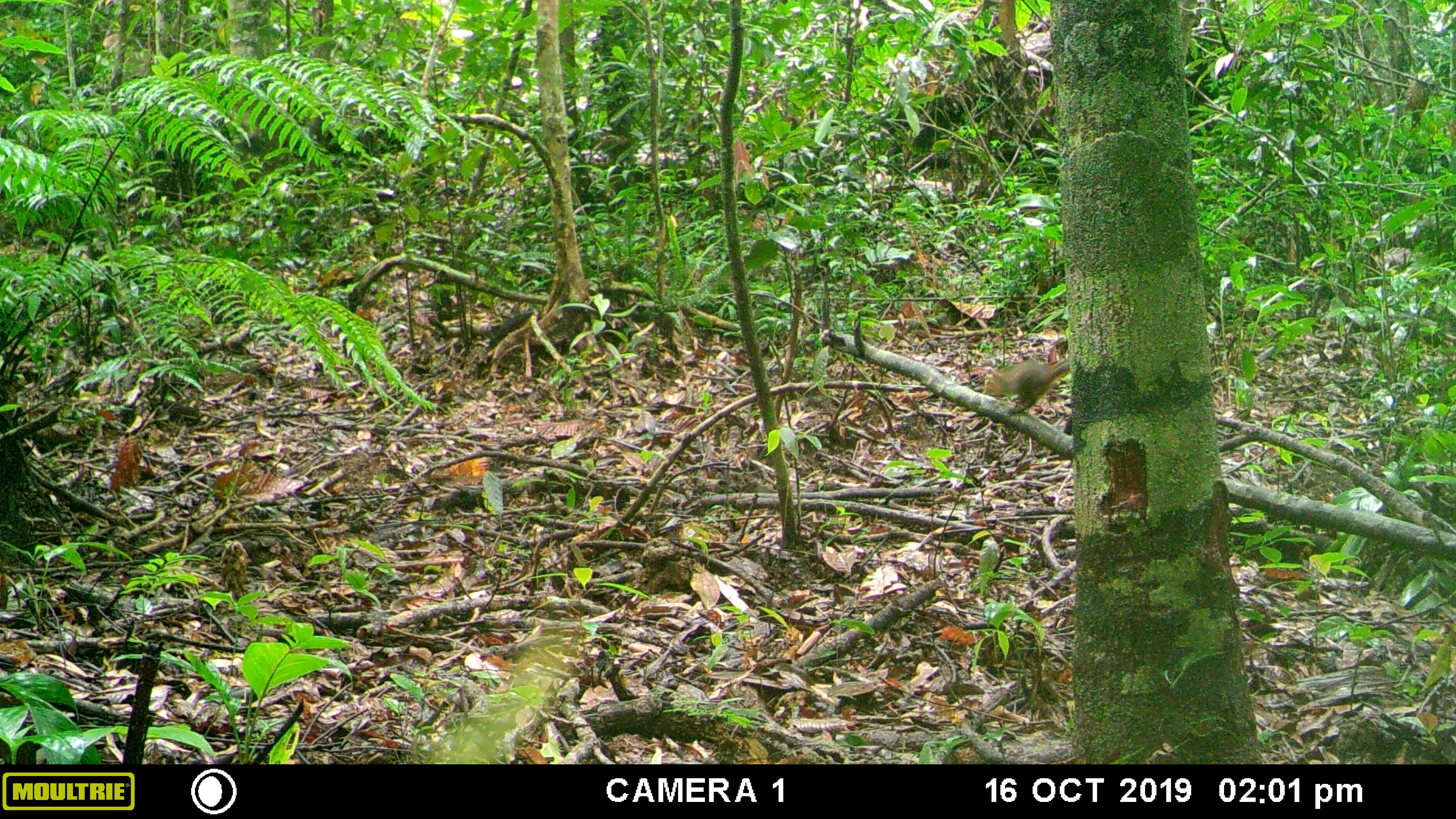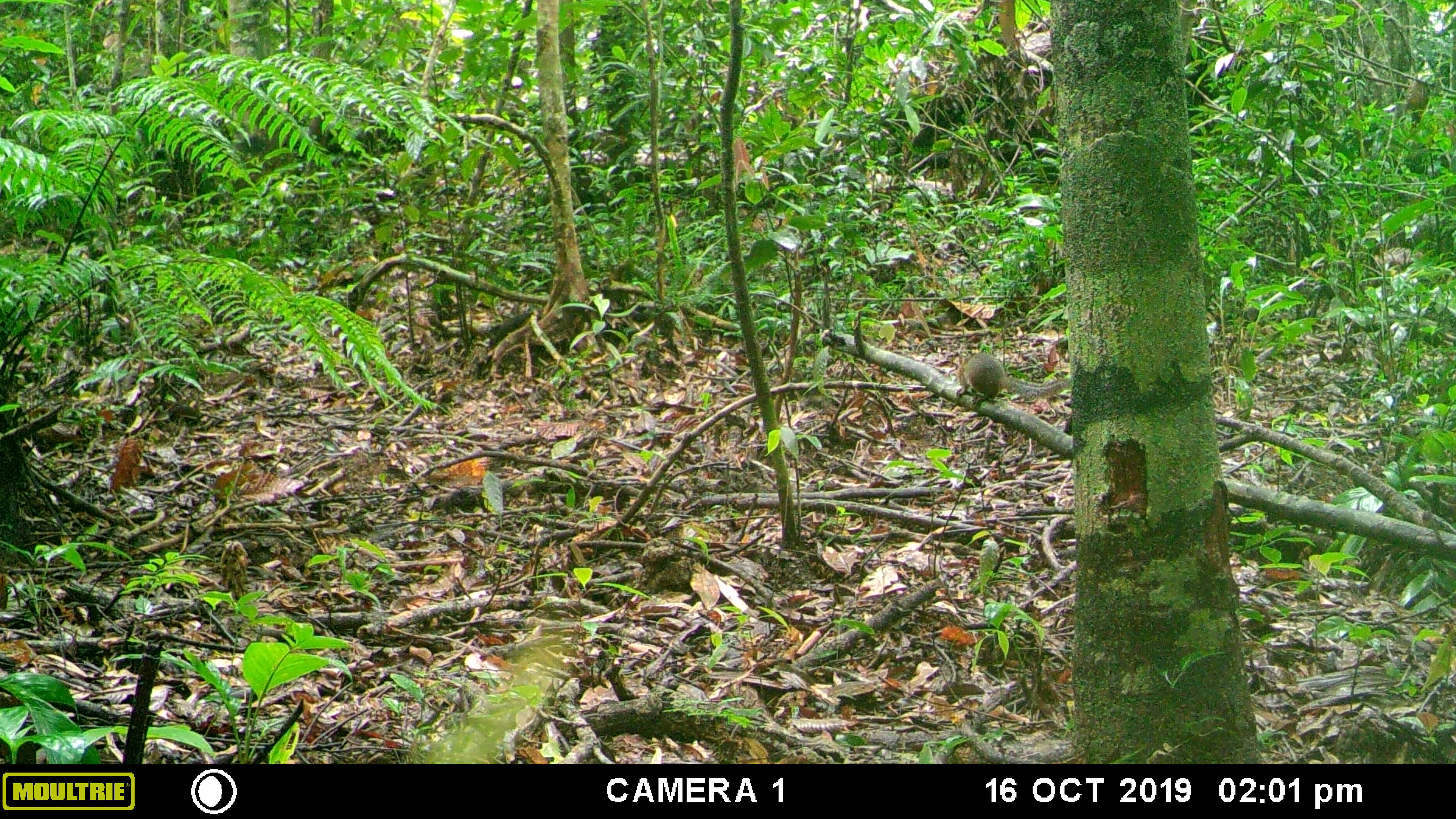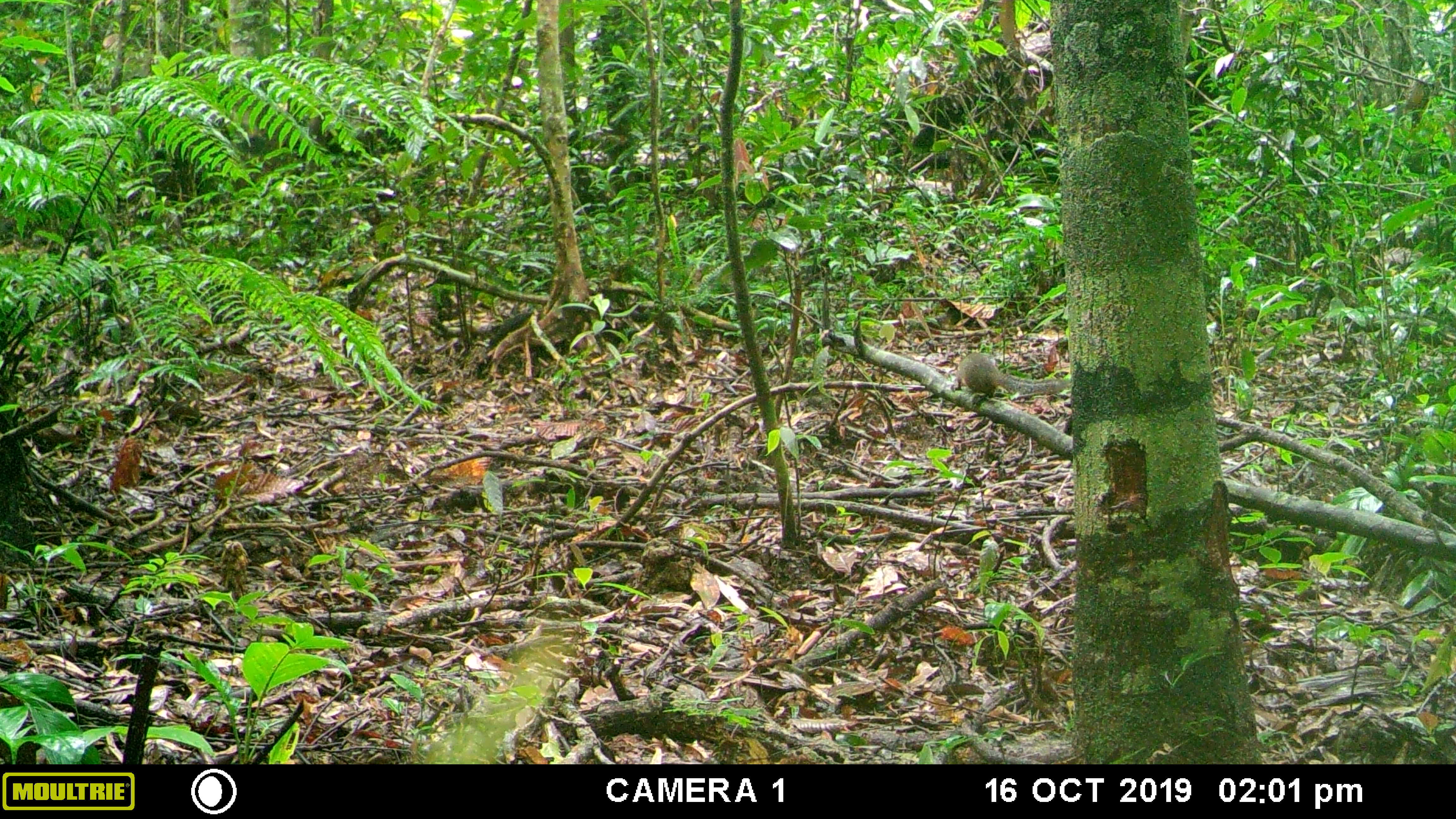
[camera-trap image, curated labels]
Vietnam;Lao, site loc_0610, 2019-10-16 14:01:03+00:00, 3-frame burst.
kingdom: Animalia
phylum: Chordata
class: Mammalia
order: Rodentia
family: Sciuridae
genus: Dremomys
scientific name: Dremomys rufigenis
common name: red-cheeked squirrel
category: red cheeked squirrel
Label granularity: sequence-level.